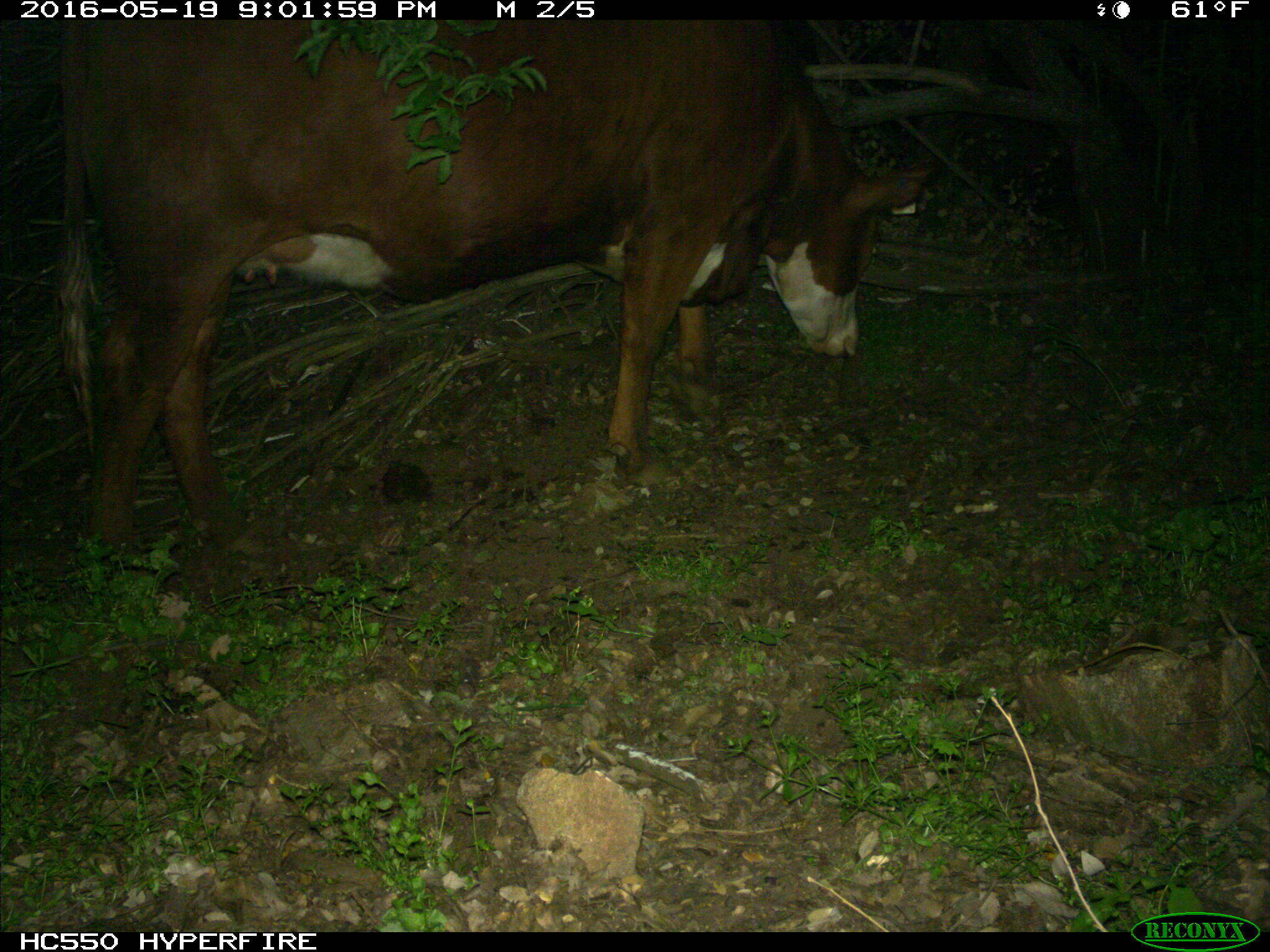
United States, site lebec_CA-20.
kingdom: Animalia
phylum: Chordata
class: Mammalia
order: Artiodactyla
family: Bovidae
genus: Bos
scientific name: Bos taurus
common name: domestic cow